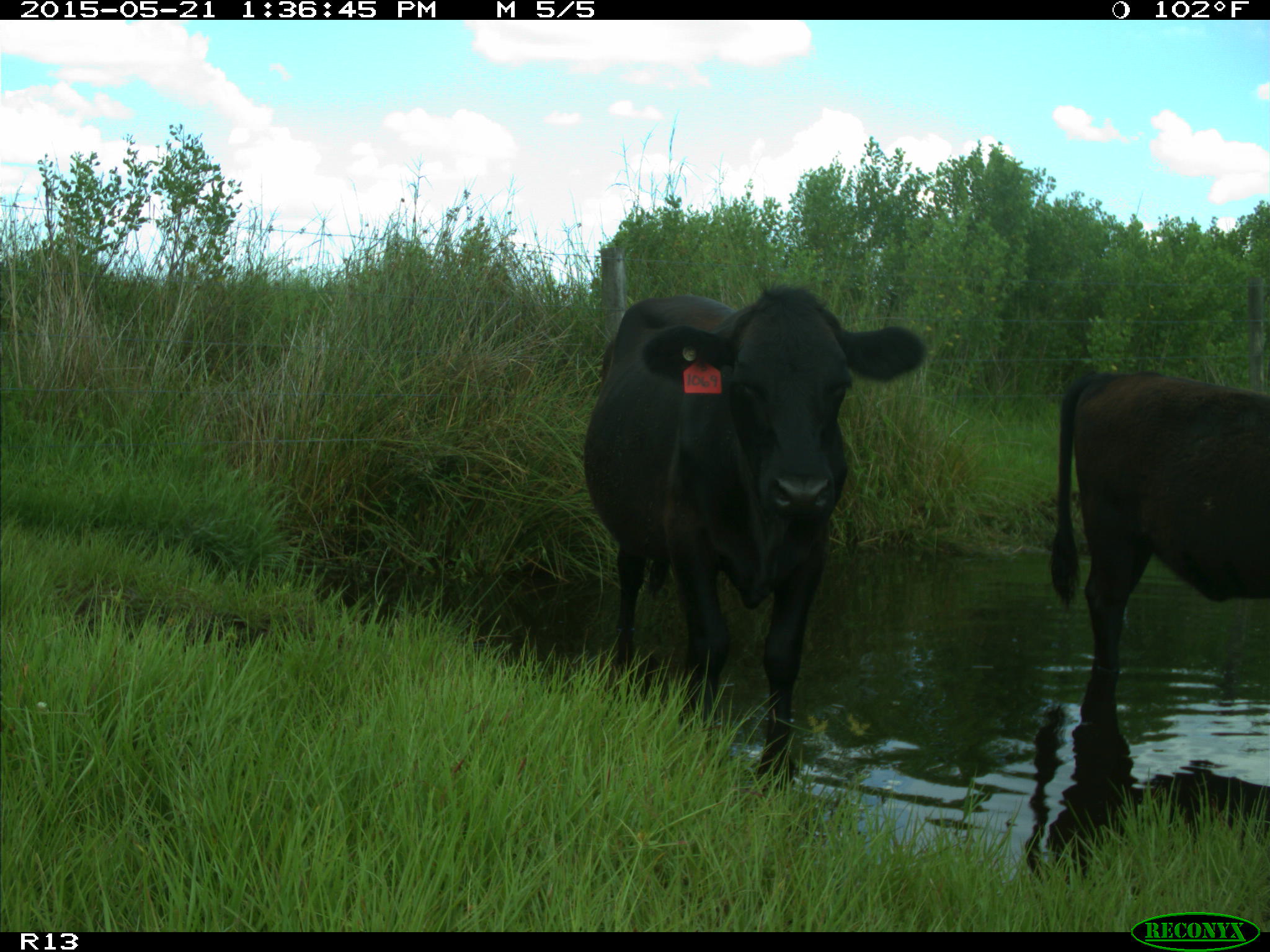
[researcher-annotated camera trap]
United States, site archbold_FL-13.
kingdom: Animalia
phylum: Chordata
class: Mammalia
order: Artiodactyla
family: Bovidae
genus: Bos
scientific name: Bos taurus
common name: domestic cow